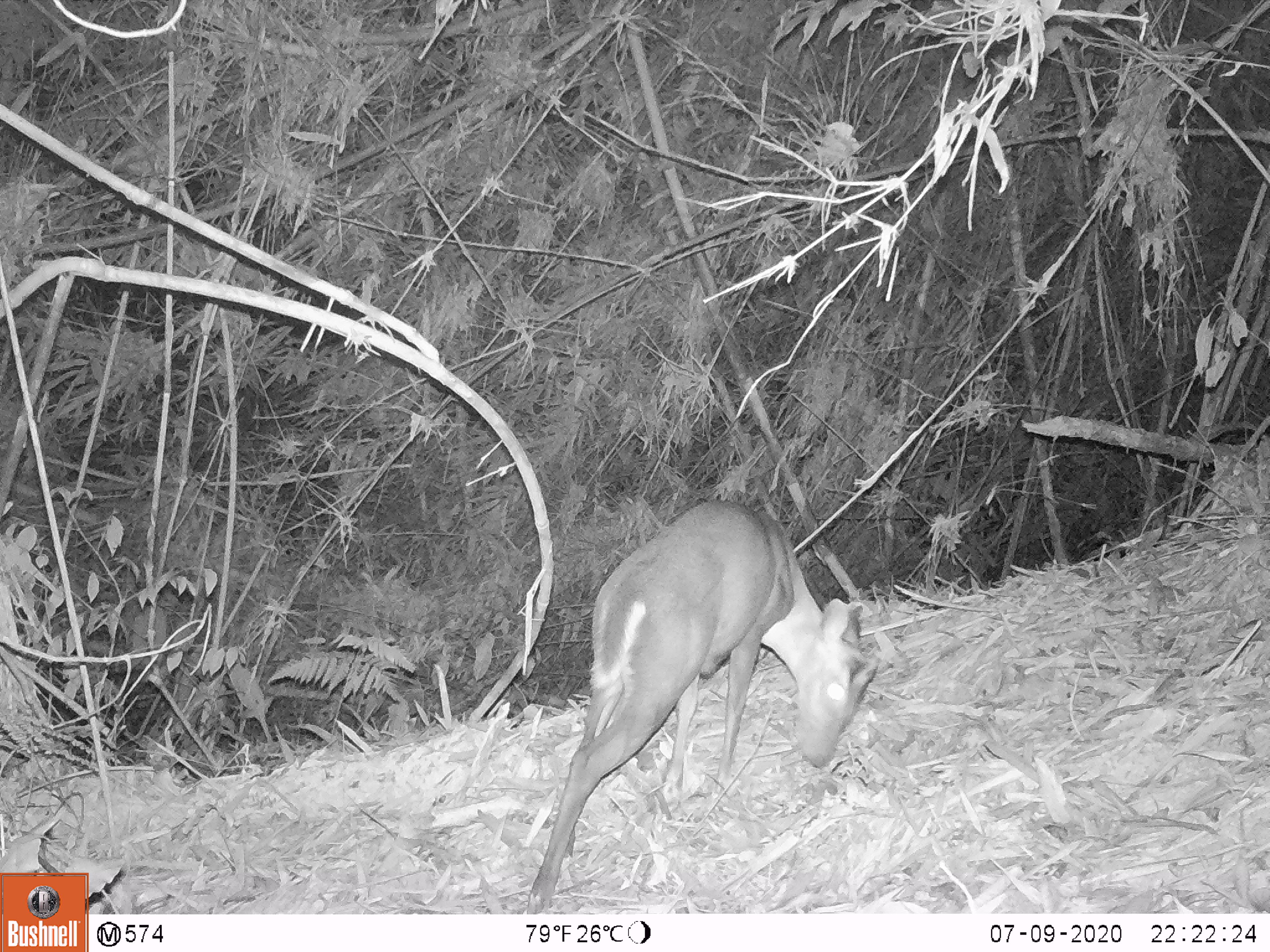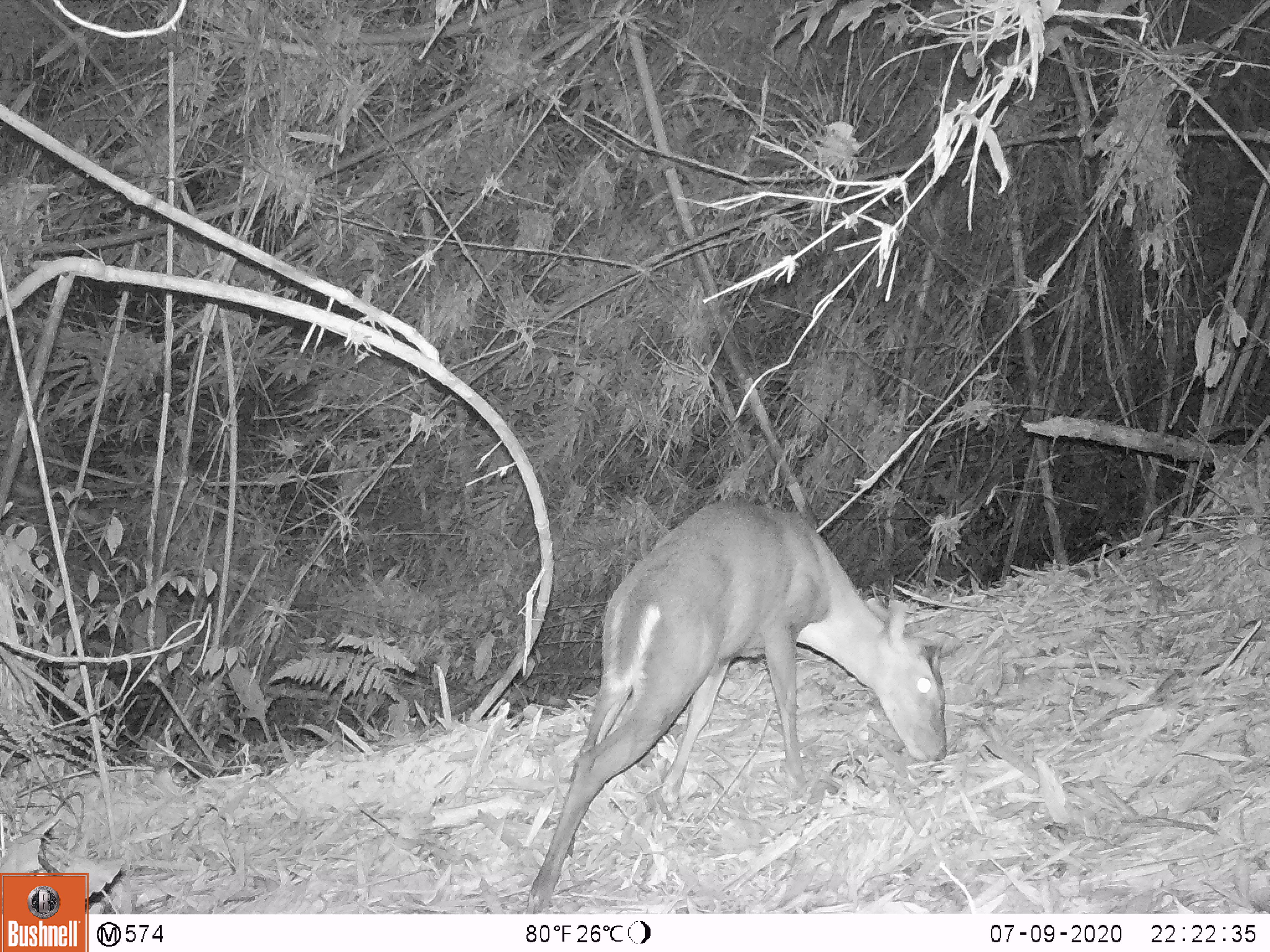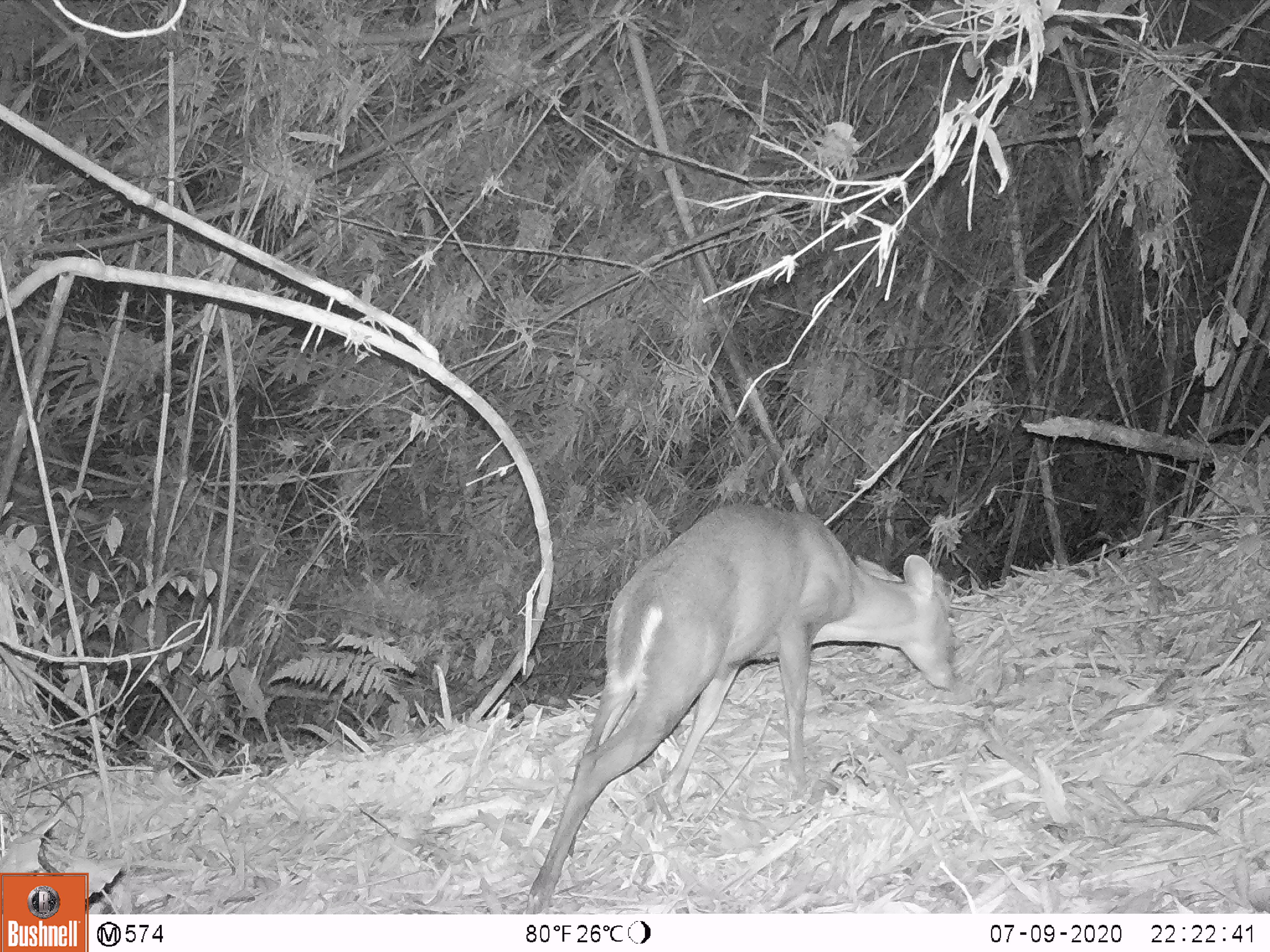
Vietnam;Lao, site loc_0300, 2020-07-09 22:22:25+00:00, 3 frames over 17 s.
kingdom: Animalia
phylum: Chordata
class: Mammalia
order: Artiodactyla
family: Cervidae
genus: Muntiacus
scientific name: Muntiacus rooseveltorum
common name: roosevelt's muntjac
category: roosevelts muntjac group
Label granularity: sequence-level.